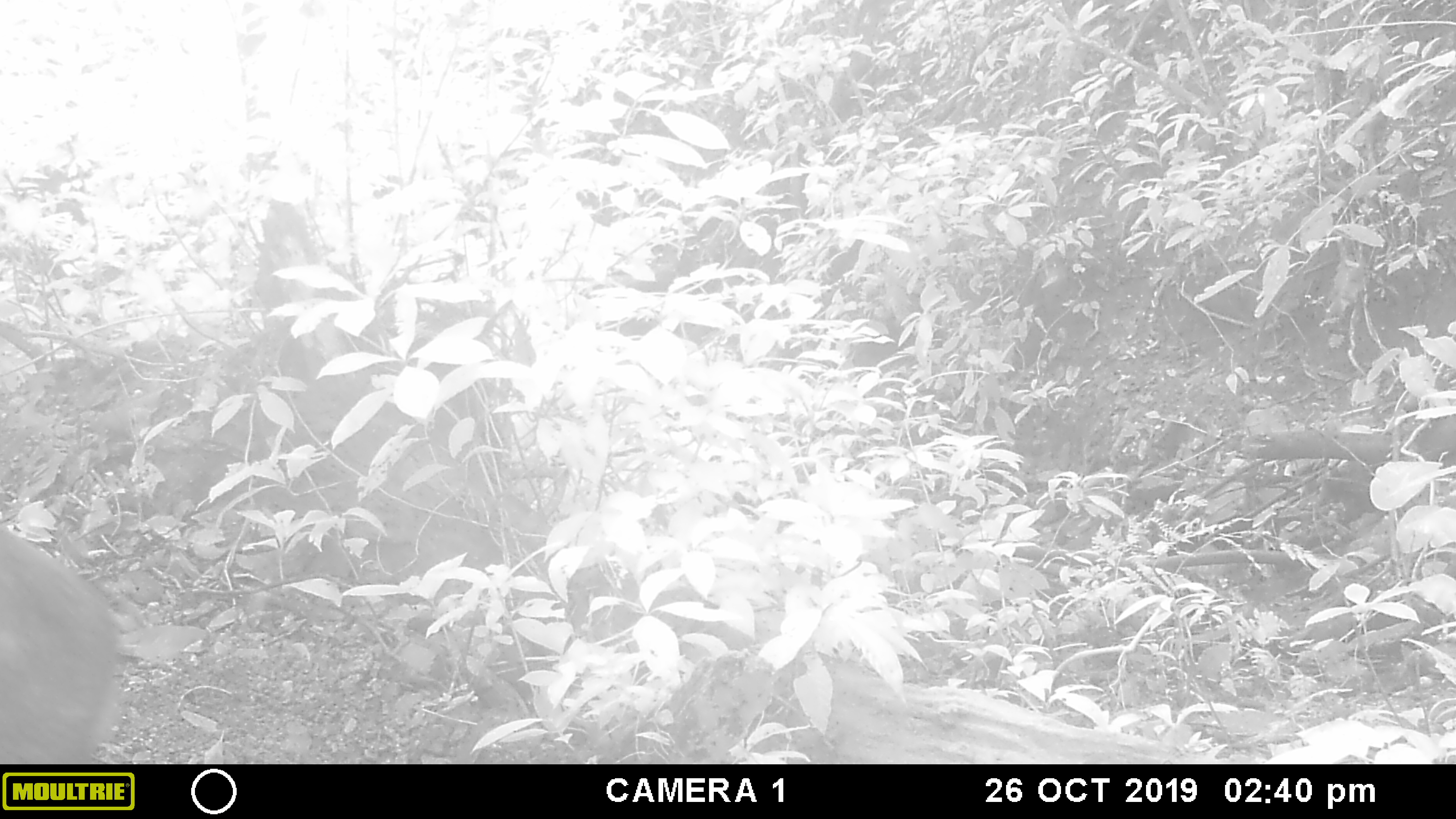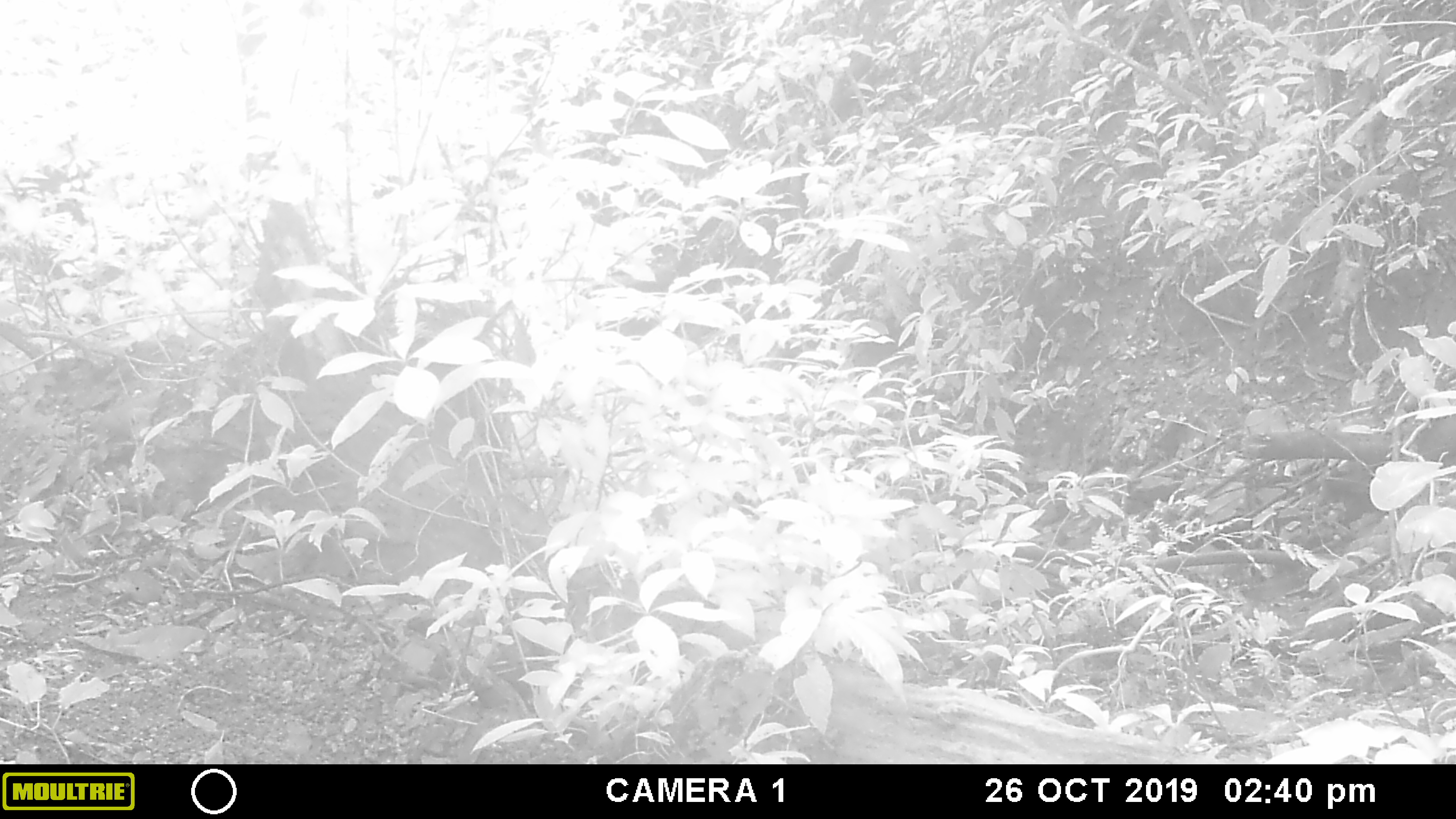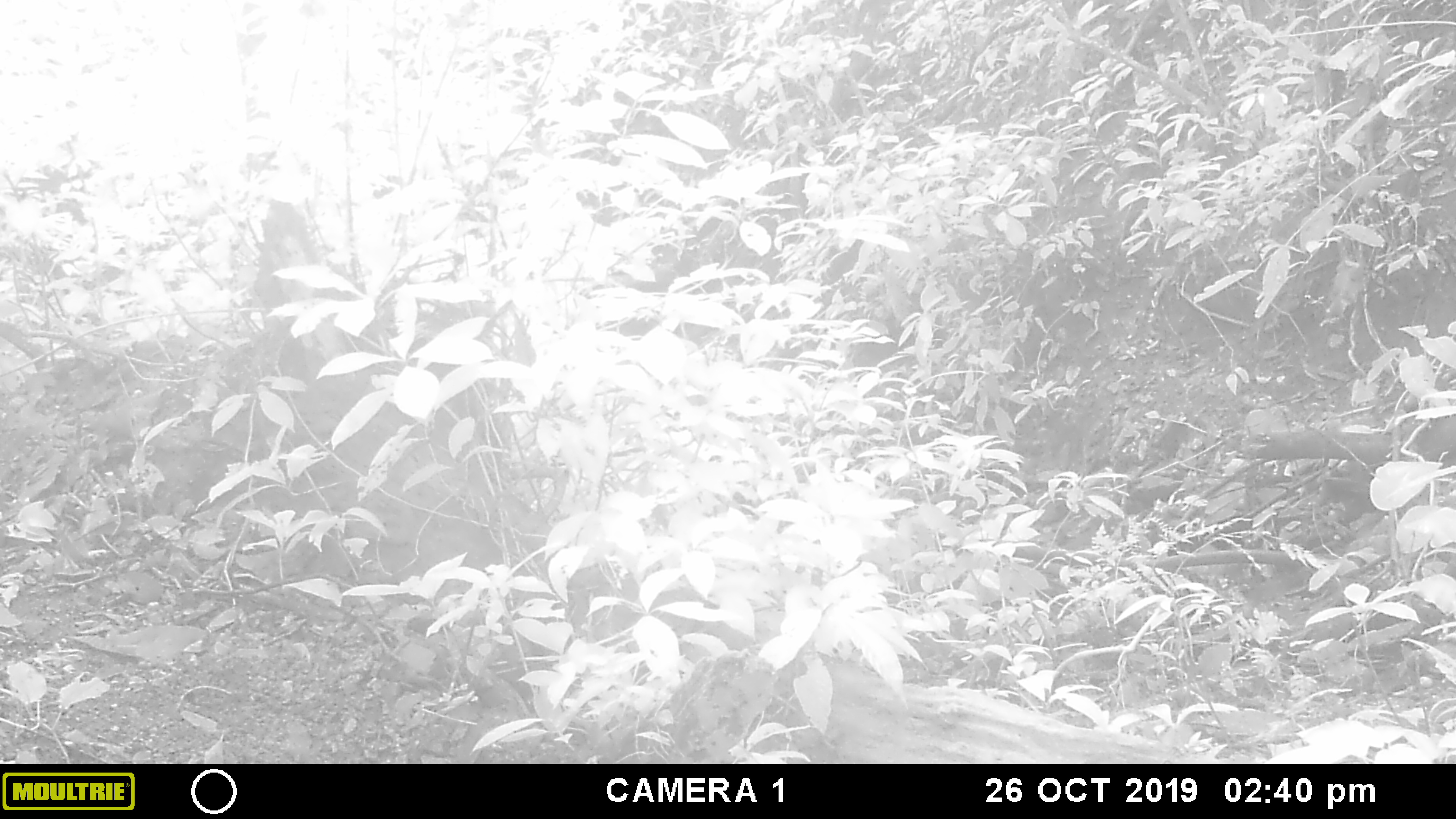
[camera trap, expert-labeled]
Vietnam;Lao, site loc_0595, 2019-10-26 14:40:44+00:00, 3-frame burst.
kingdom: Animalia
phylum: Chordata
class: Mammalia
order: Artiodactyla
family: Suidae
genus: Sus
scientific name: Sus scrofa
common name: eurasian wild pig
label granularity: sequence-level